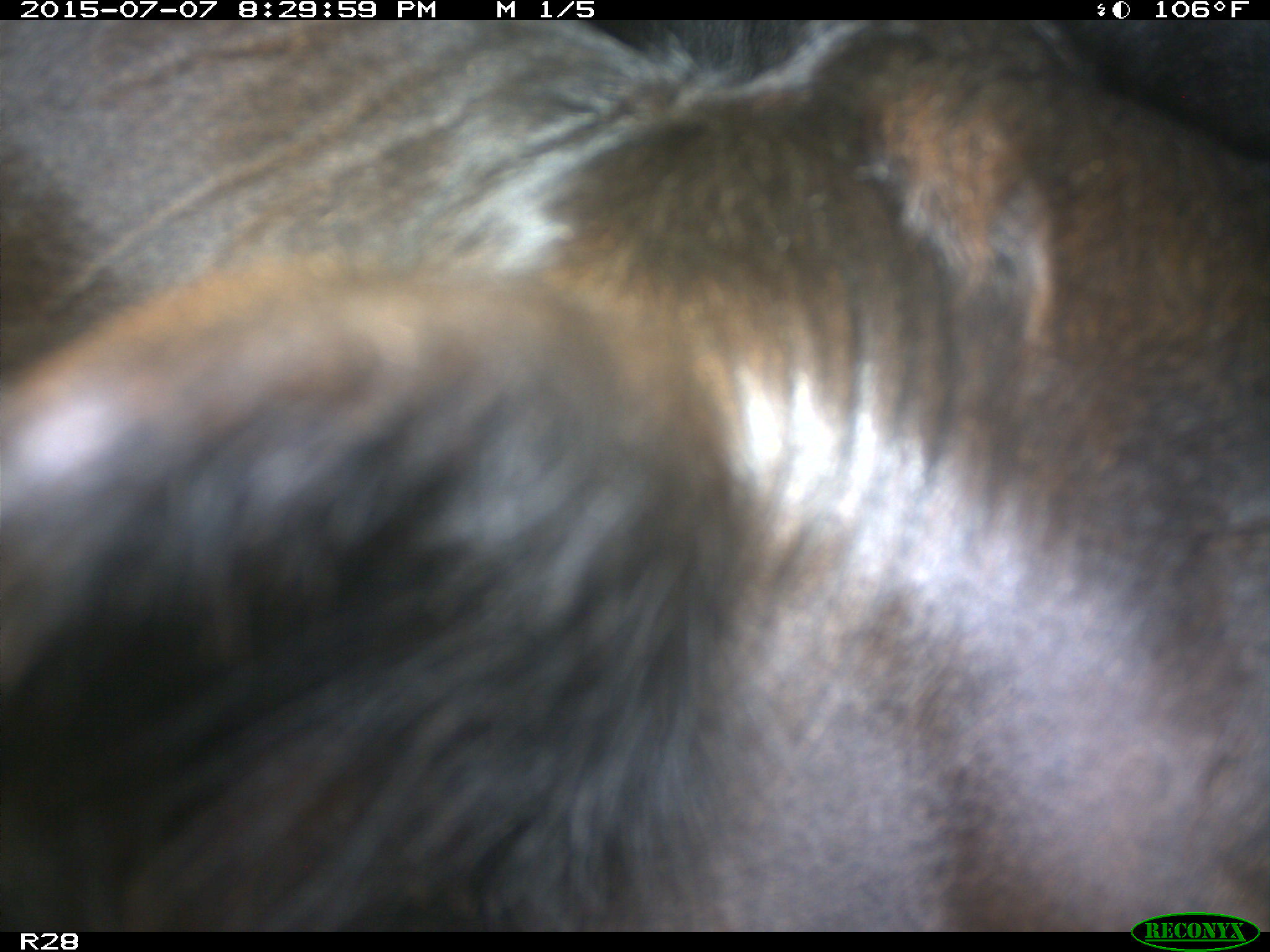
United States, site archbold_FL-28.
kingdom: Animalia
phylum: Chordata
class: Mammalia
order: Artiodactyla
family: Bovidae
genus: Bos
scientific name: Bos taurus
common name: domestic cow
Bos taurus (domestic cow).